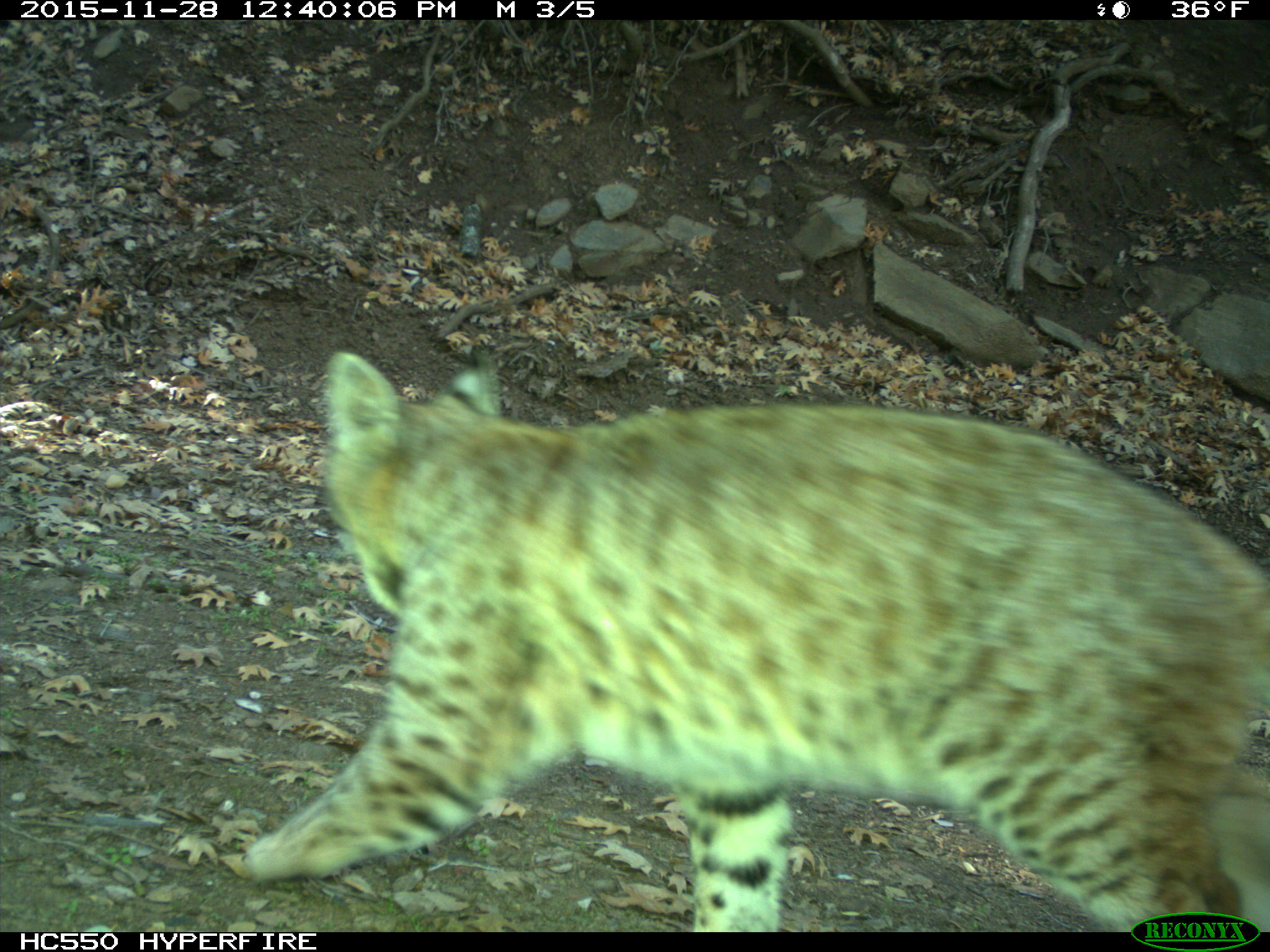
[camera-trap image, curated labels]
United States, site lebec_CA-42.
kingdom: Animalia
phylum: Chordata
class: Mammalia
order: Carnivora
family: Felidae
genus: Lynx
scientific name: Lynx rufus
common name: bobcat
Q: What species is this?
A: Lynx rufus (bobcat).